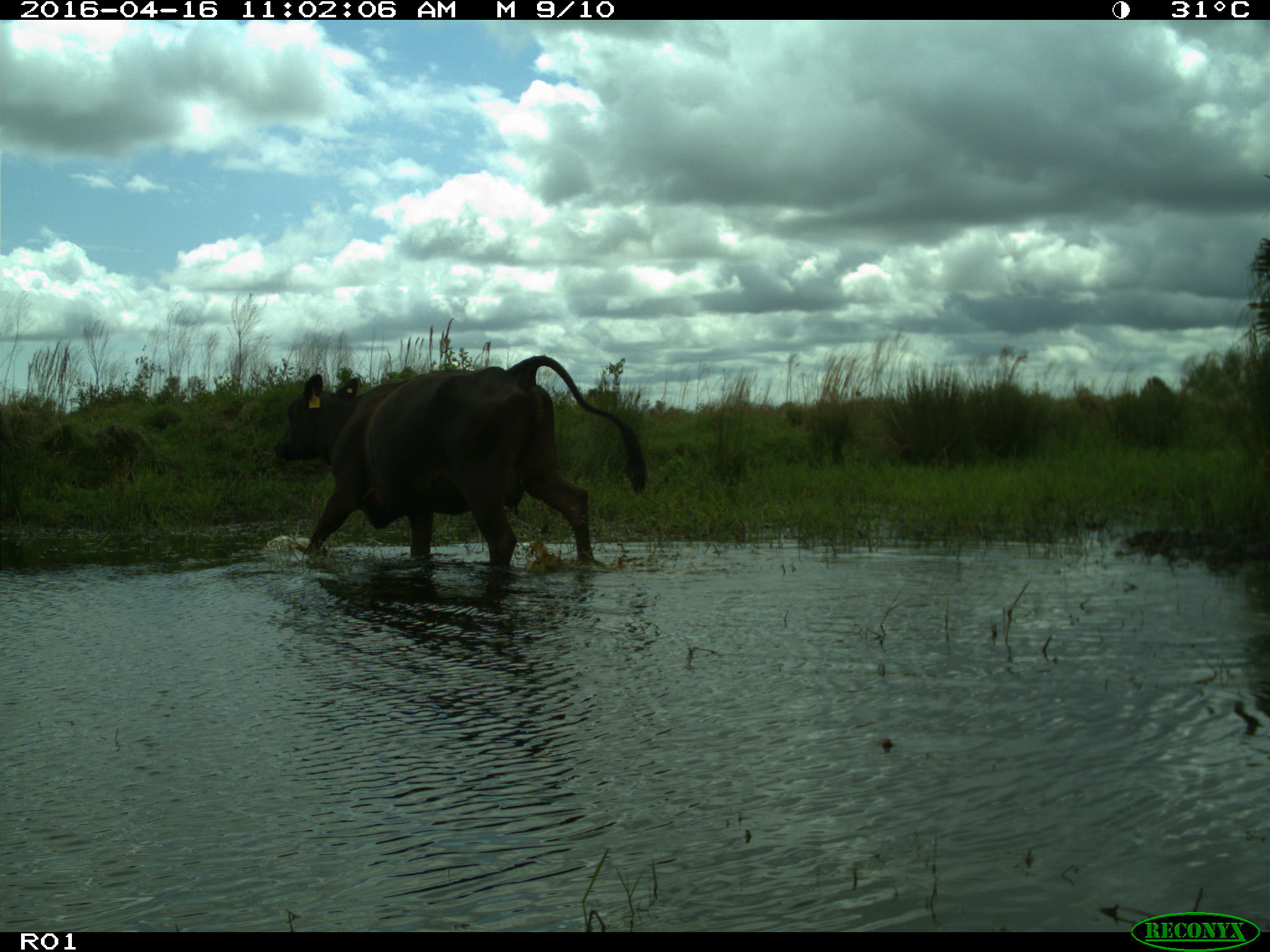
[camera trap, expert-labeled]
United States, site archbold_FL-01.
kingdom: Animalia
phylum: Chordata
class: Mammalia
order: Artiodactyla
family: Bovidae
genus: Bos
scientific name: Bos taurus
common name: domestic cow